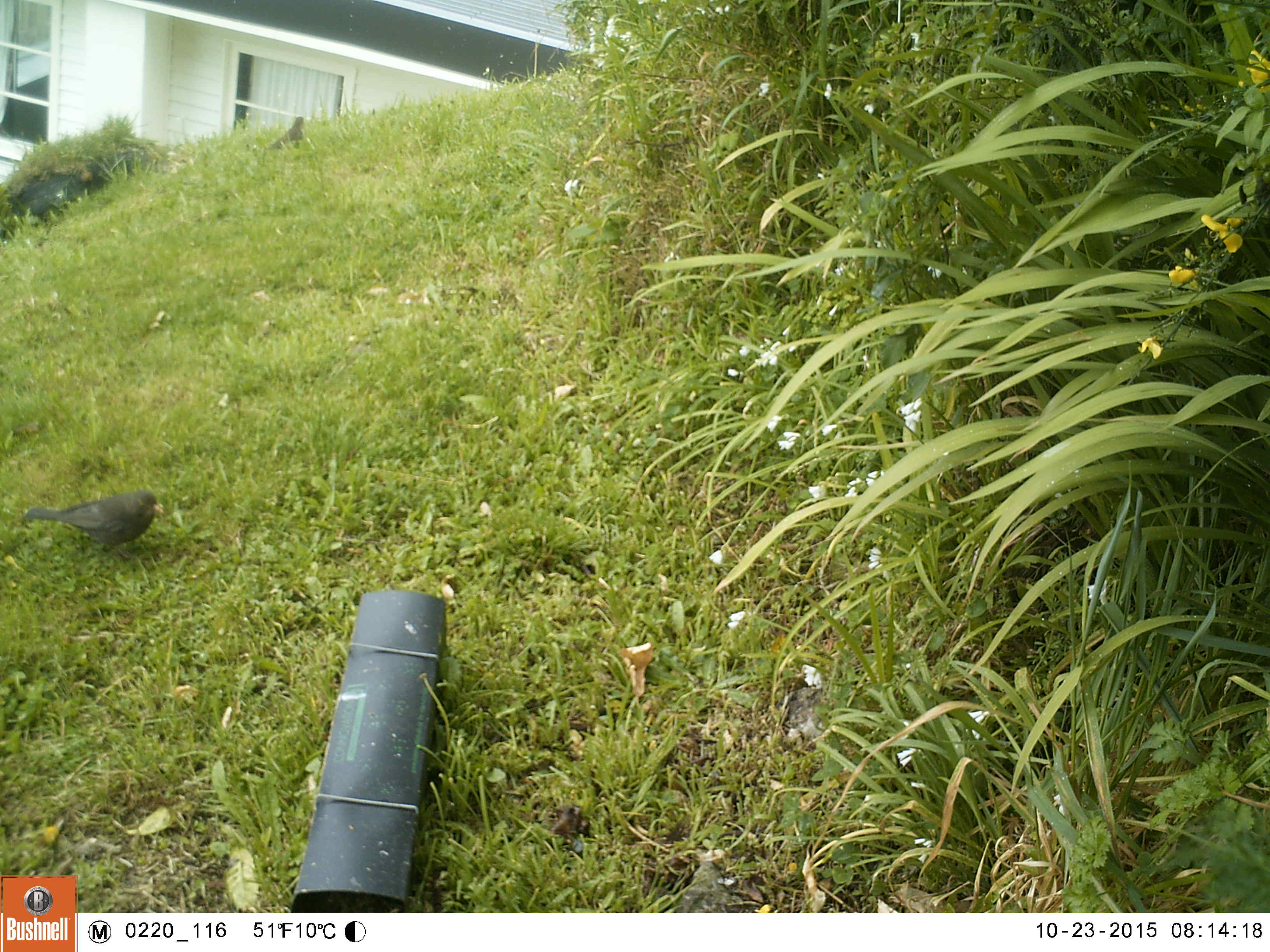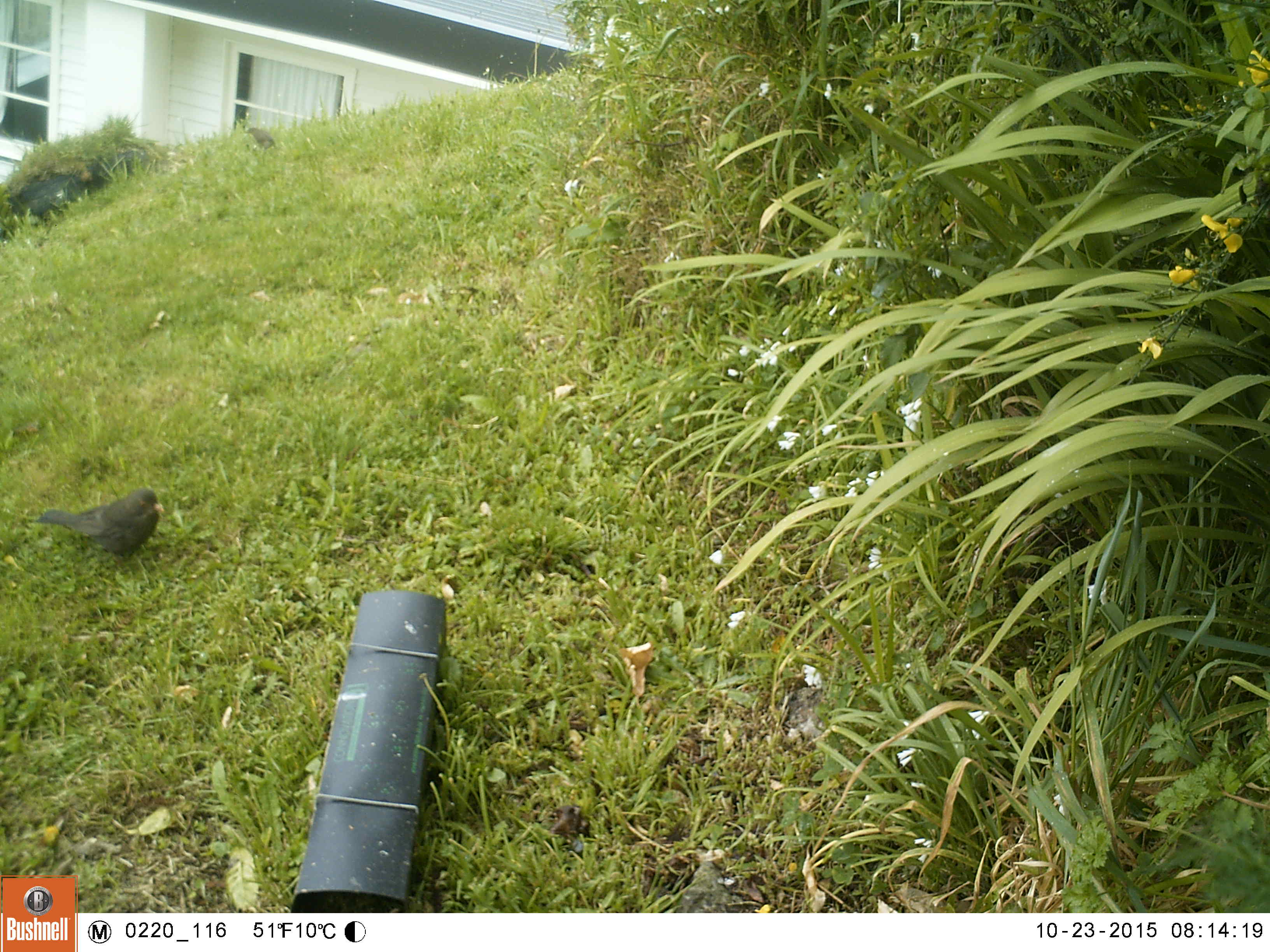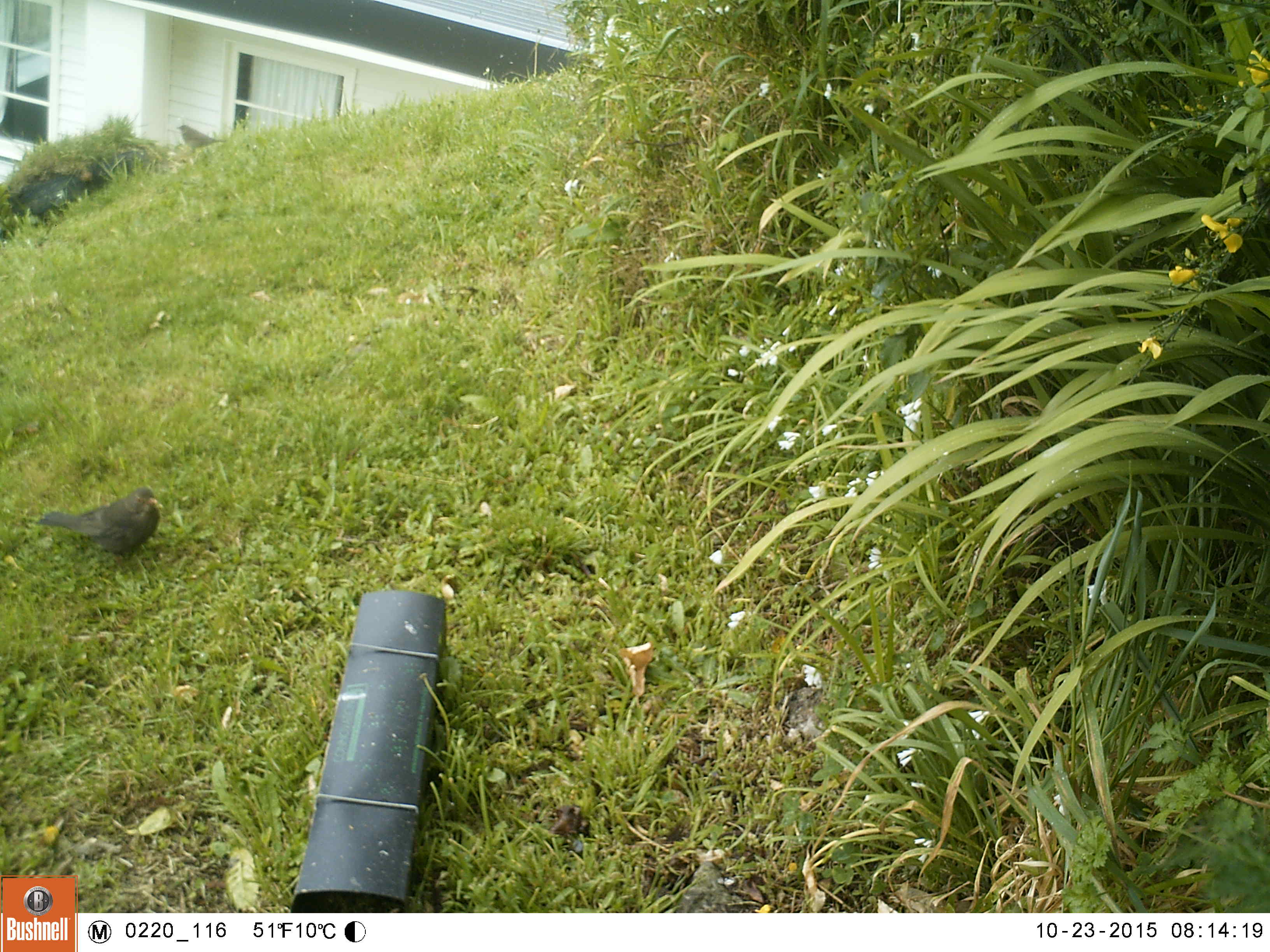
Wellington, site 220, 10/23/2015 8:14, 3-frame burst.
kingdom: Animalia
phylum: Chordata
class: Aves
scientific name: Aves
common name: bird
Bird (Aves).